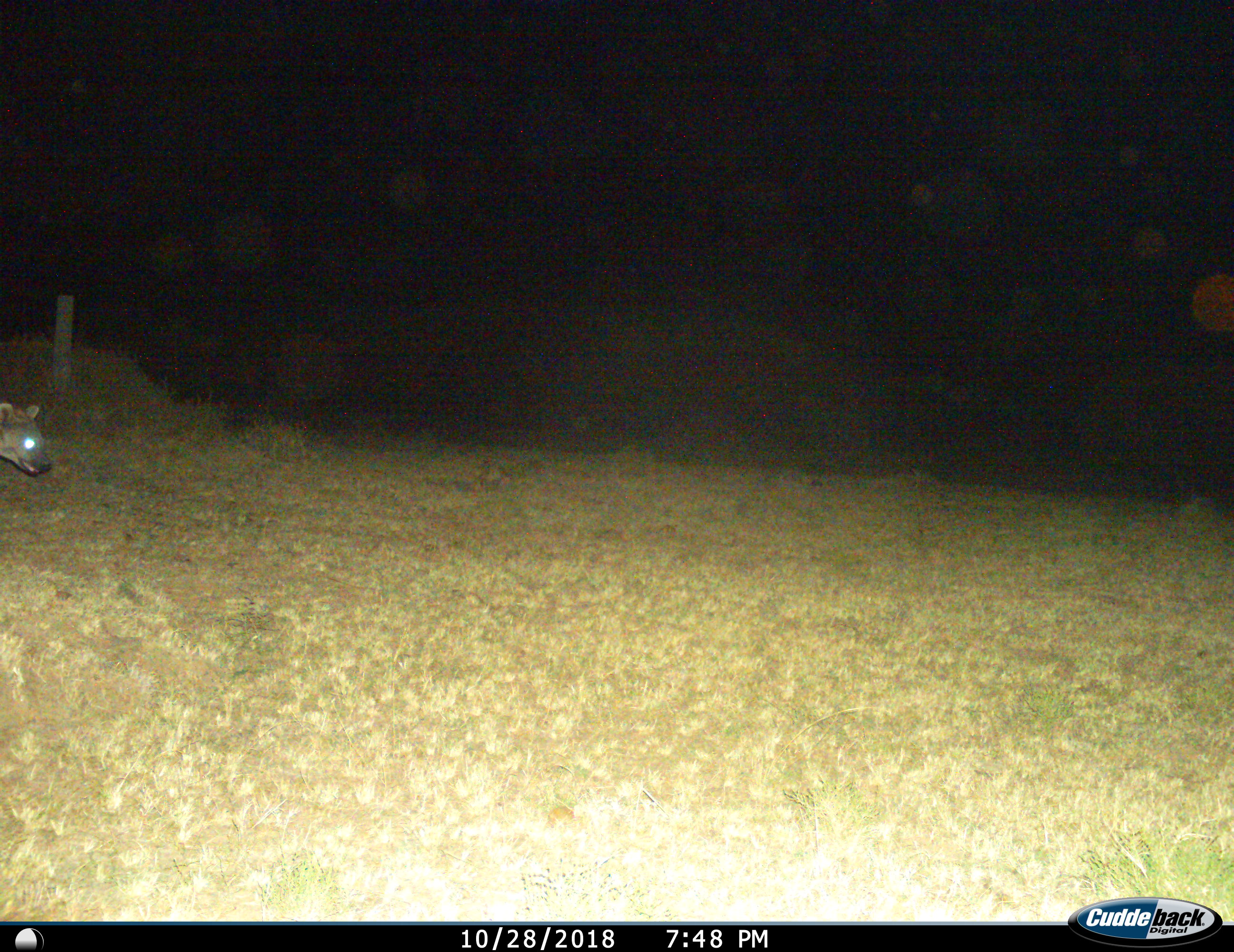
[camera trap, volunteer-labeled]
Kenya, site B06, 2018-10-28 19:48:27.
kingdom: Animalia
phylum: Chordata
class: Mammalia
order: Carnivora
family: Hyaenidae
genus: Crocuta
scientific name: Crocuta crocuta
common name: spotted hyena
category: hyenaspotted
Hyenaspotted (spotted hyena) (Crocuta crocuta), count 1. Behavior (volunteer vote fractions): standing 30%, resting 0%, moving 70%, interacting 0%. Young present (vote fraction): 0%. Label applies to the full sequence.